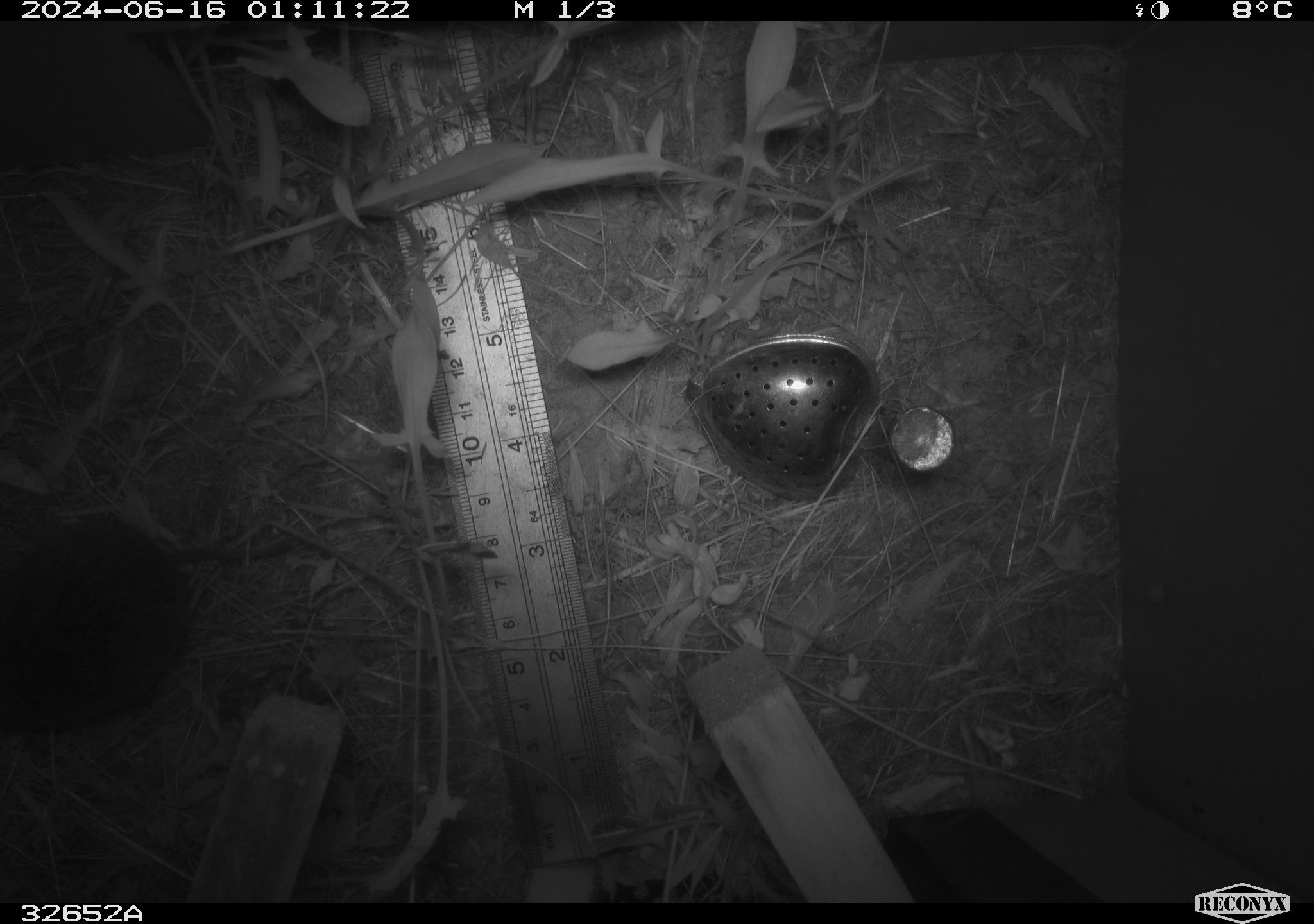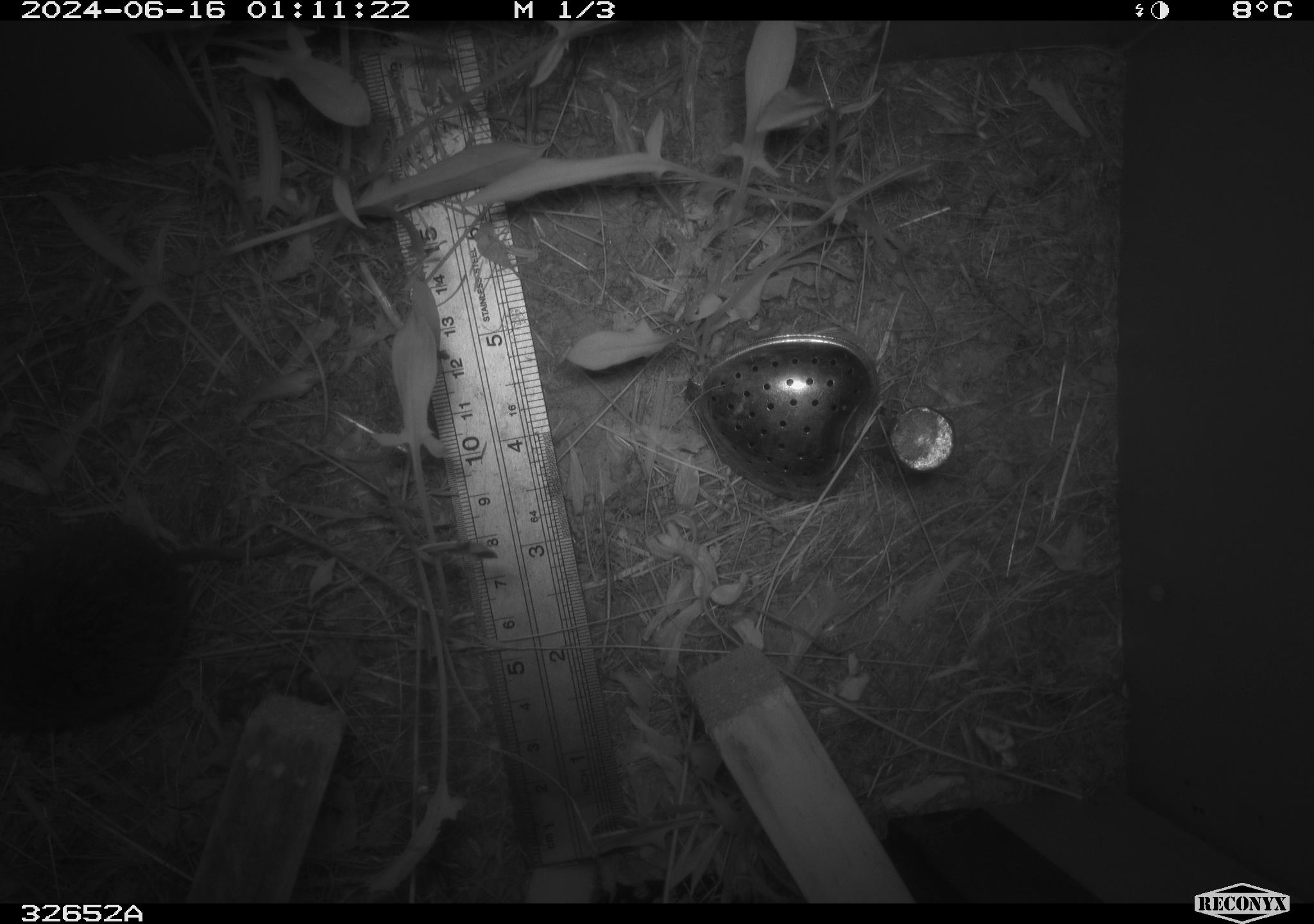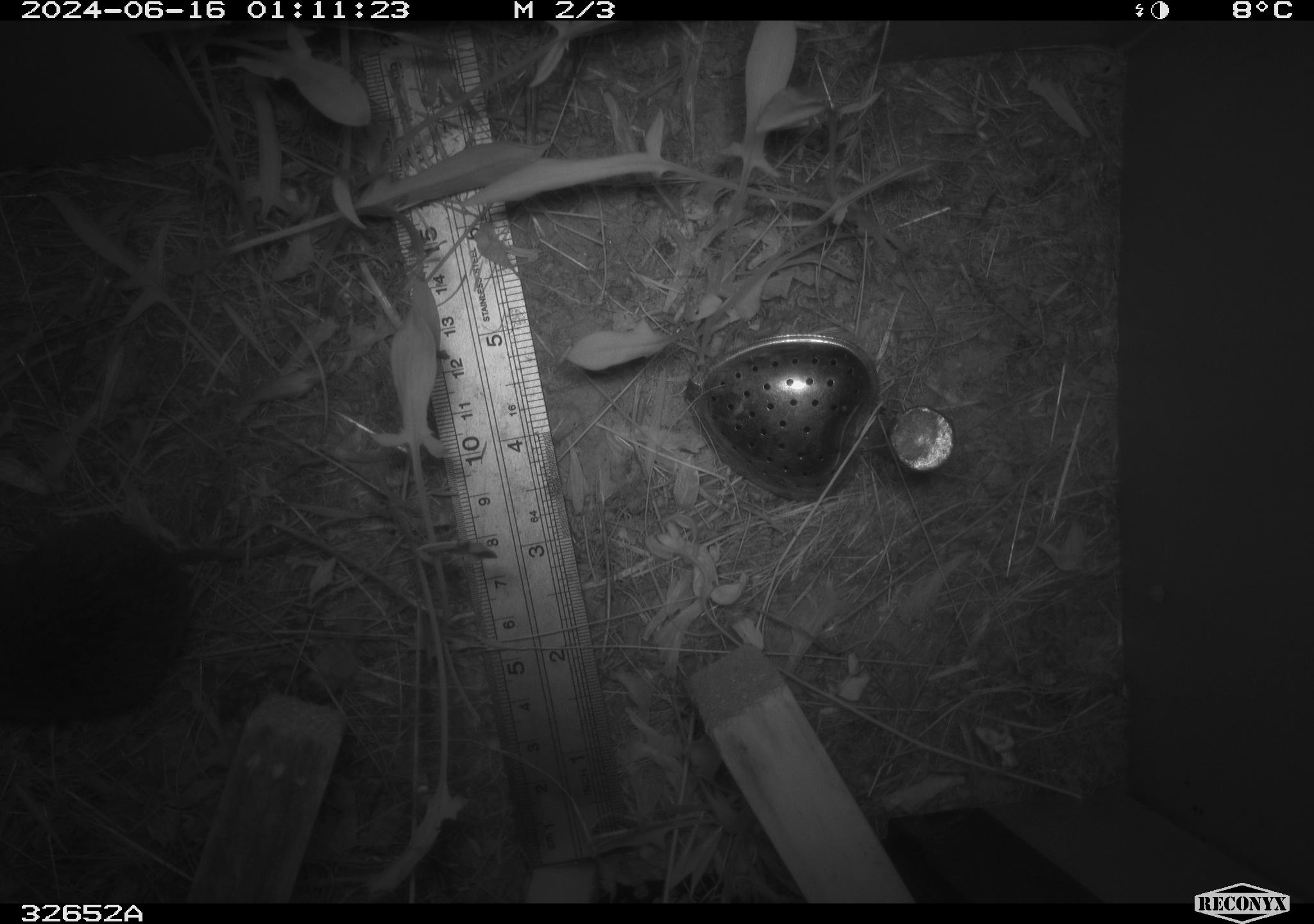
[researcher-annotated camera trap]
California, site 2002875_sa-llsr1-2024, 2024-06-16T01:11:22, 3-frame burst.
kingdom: Animalia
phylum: Chordata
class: Mammalia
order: Rodentia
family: Cricetidae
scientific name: Arvicolinae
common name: voles, lemmings, and muskrats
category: arvicolinae subfamily